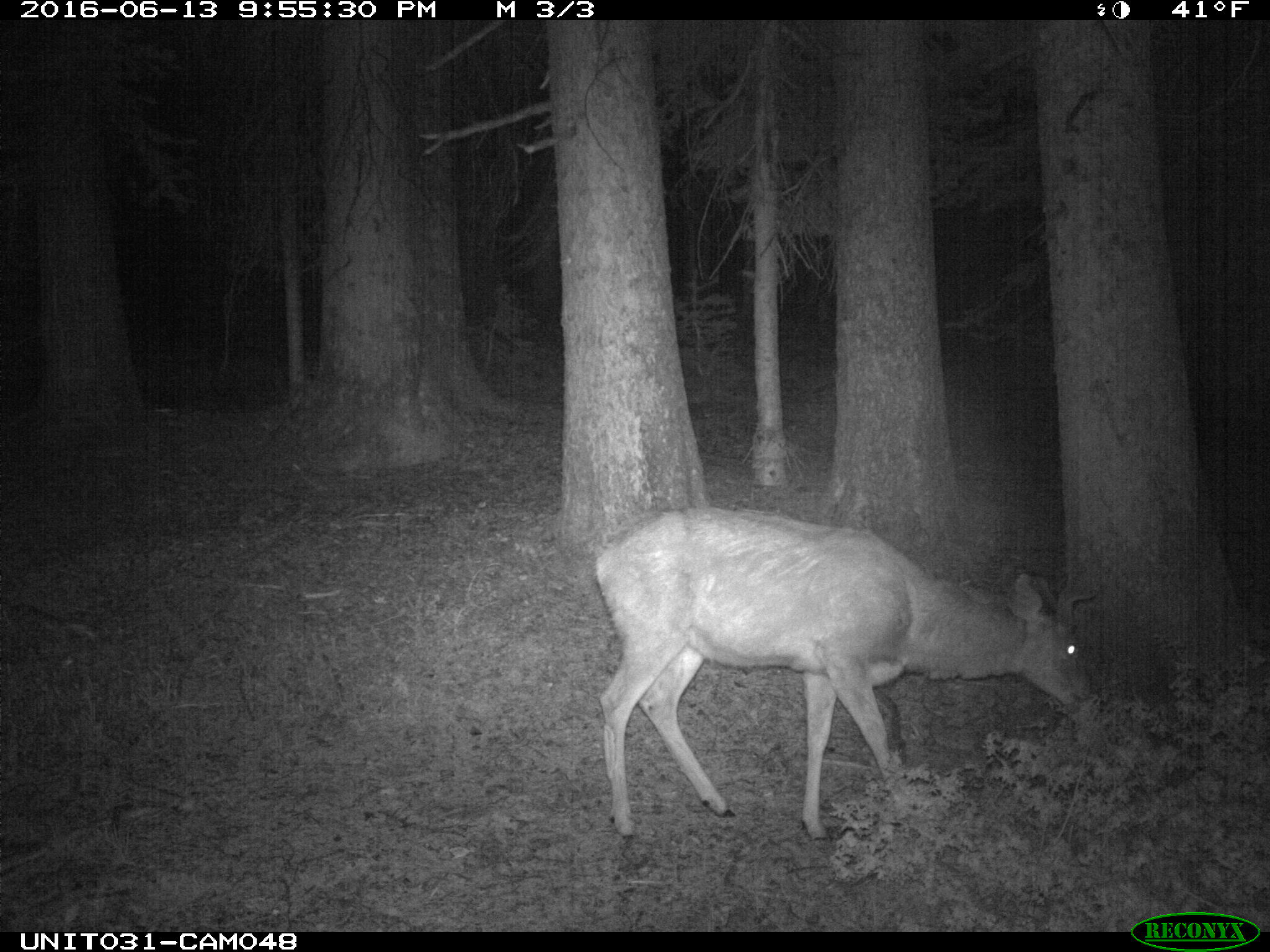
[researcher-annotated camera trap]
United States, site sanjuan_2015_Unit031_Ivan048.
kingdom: Animalia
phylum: Chordata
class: Mammalia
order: Artiodactyla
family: Cervidae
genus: Odocoileus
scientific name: Odocoileus hemionus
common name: mule deer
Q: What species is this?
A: Odocoileus hemionus (mule deer).